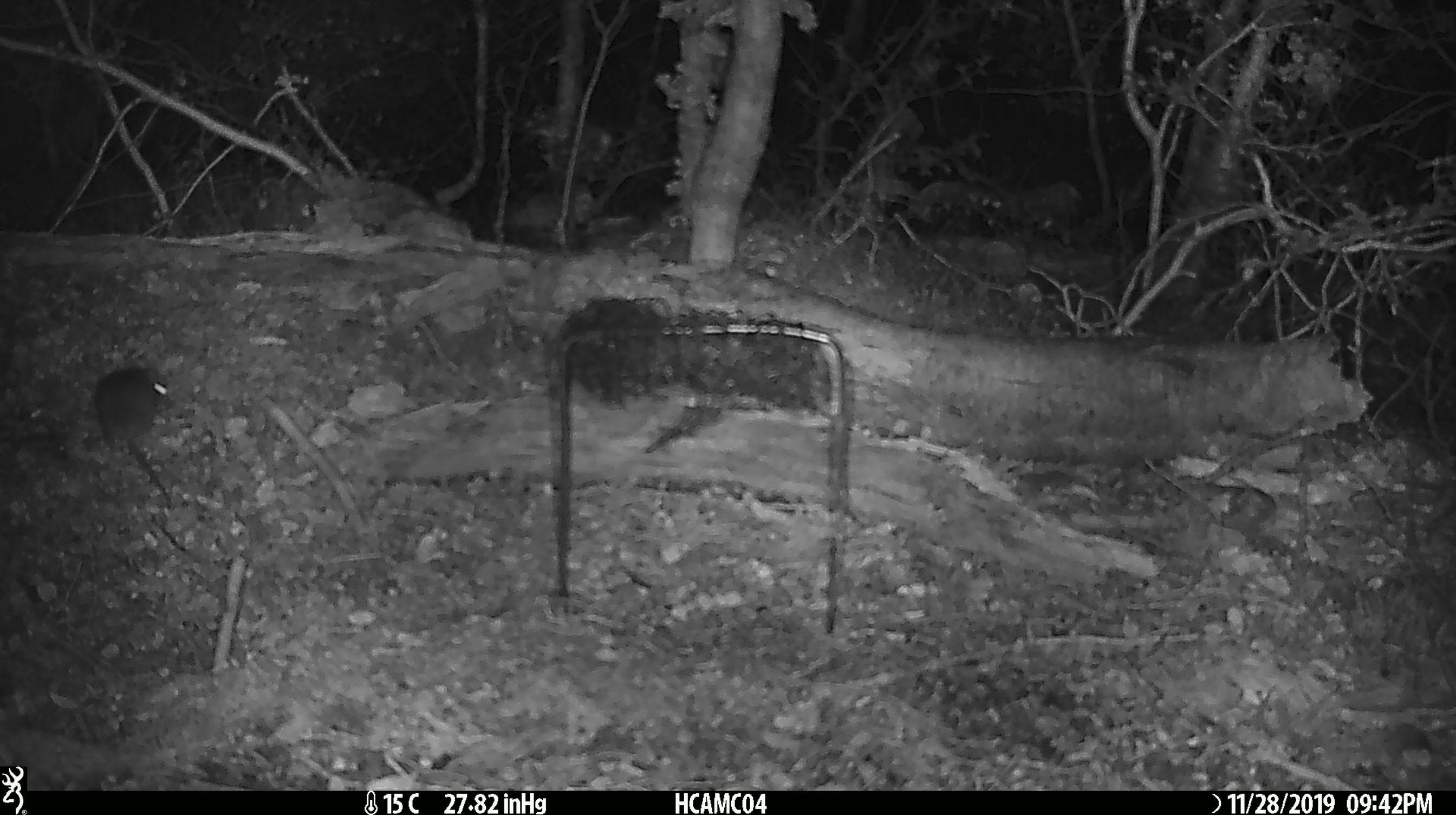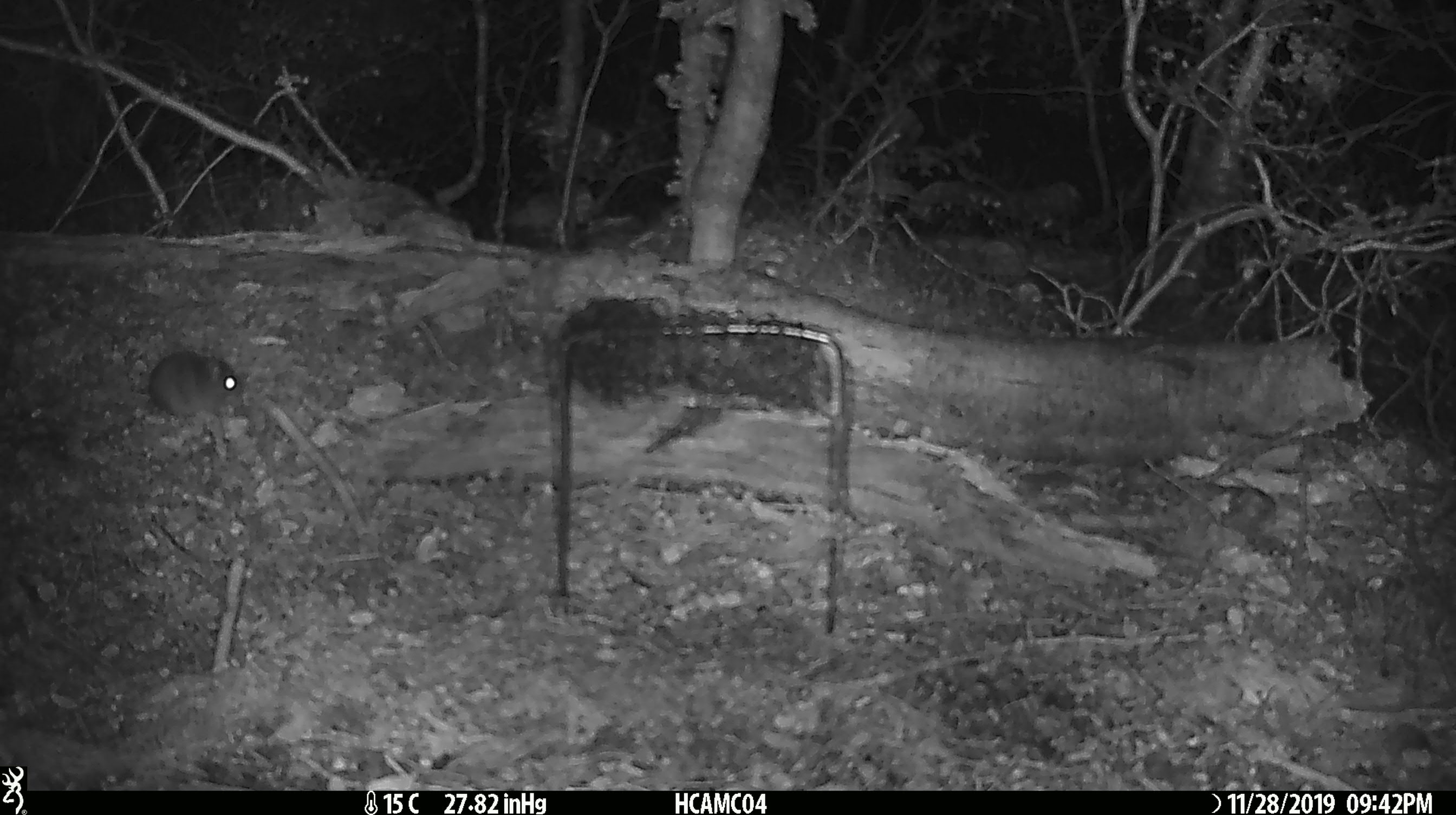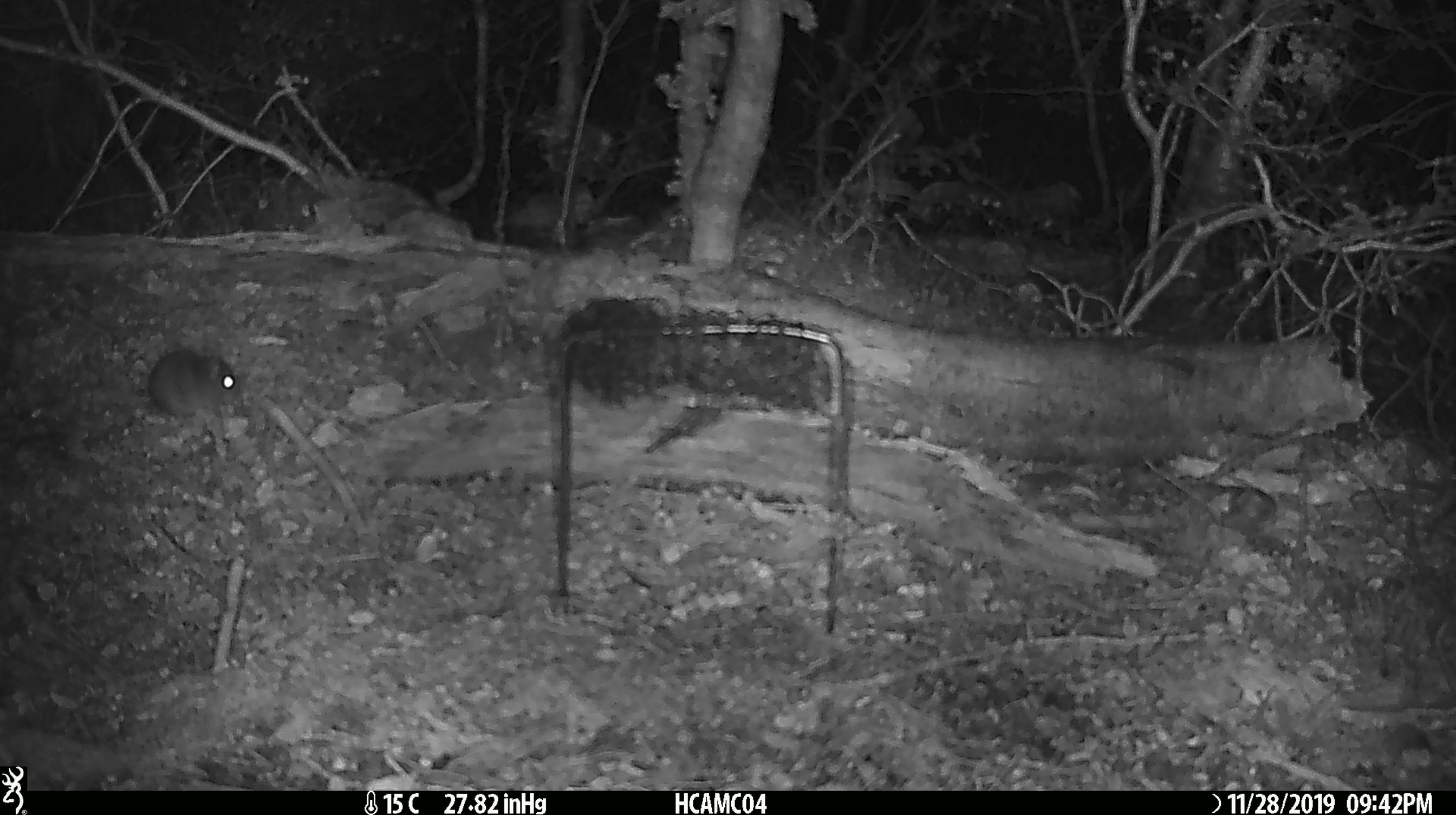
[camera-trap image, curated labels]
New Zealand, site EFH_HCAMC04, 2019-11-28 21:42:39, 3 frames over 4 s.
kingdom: Animalia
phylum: Chordata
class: Mammalia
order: Rodentia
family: Muridae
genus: Mus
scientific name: Mus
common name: mouse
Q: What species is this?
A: Mouse (Mus).